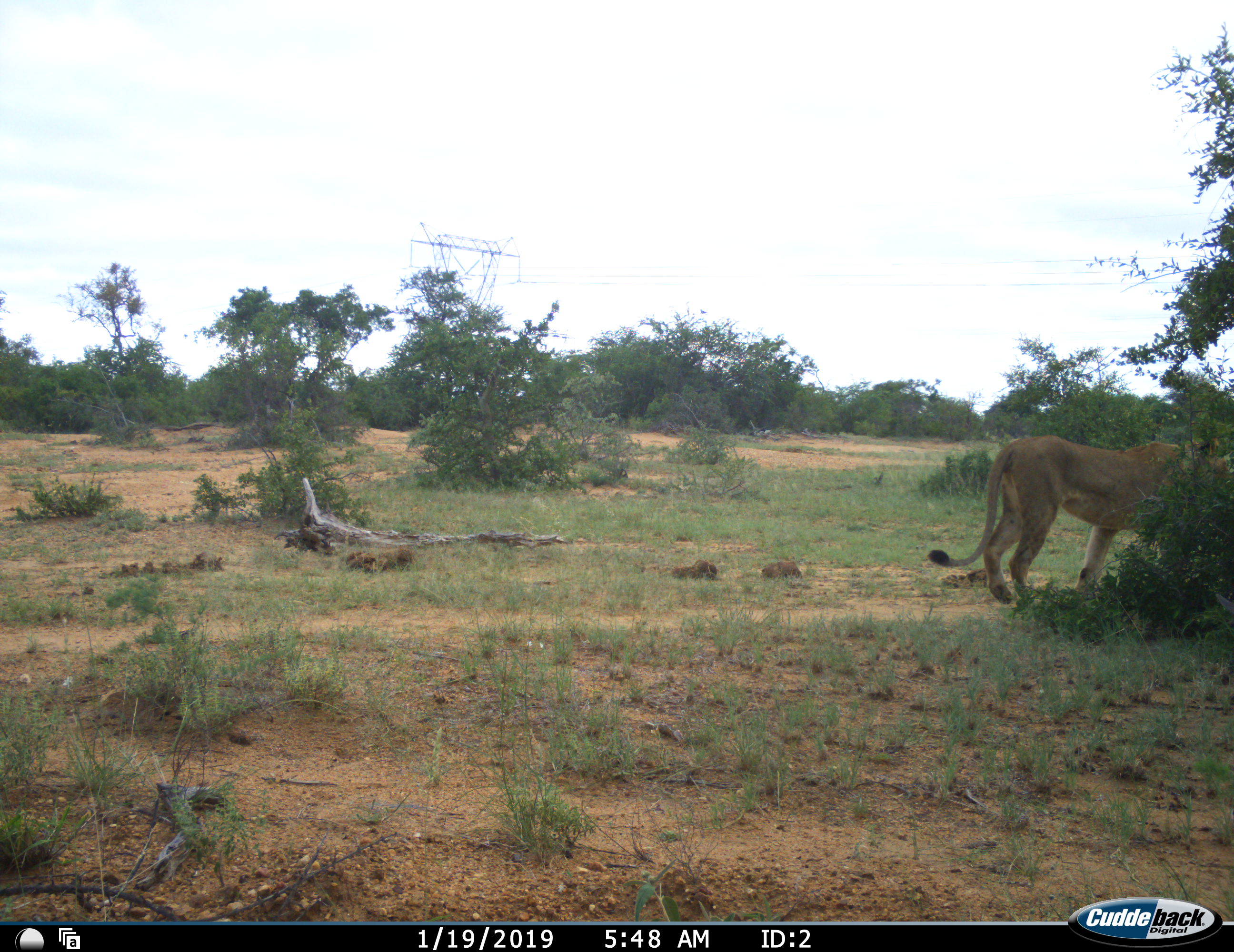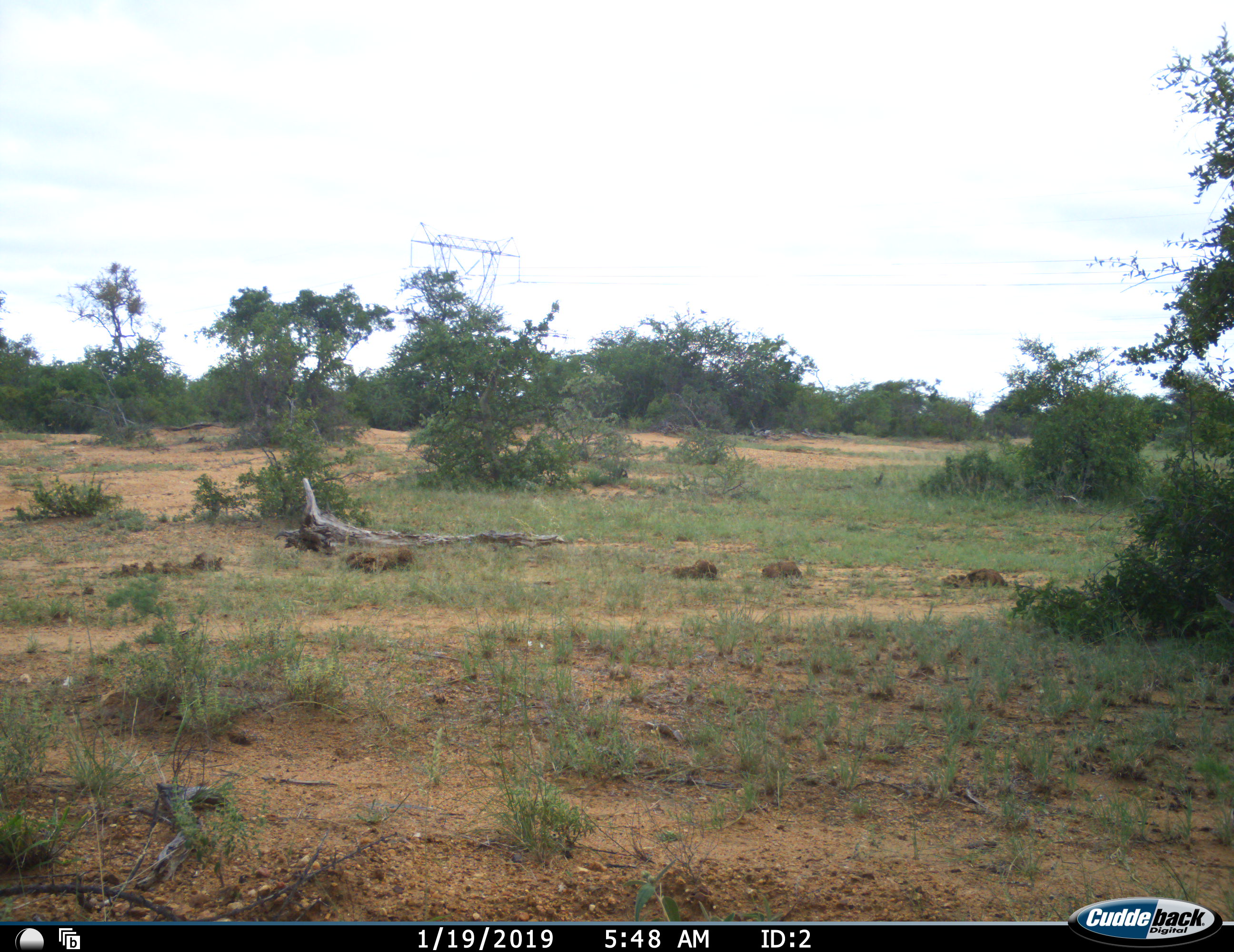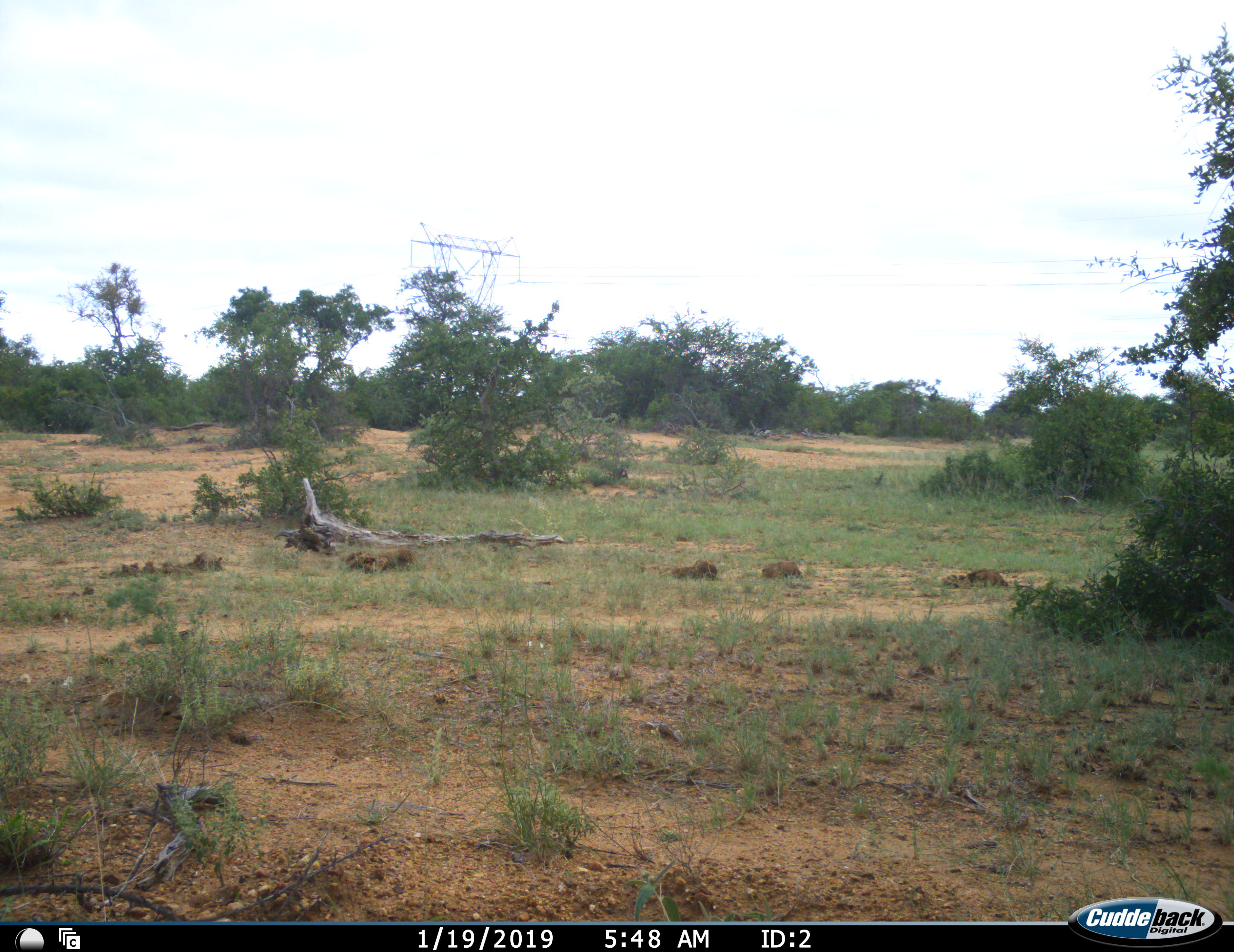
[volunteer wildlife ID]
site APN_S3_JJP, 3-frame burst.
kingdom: Animalia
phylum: Chordata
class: Mammalia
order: Carnivora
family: Felidae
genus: Panthera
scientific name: Panthera leo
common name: lion female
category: lionfemale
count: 1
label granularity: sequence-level